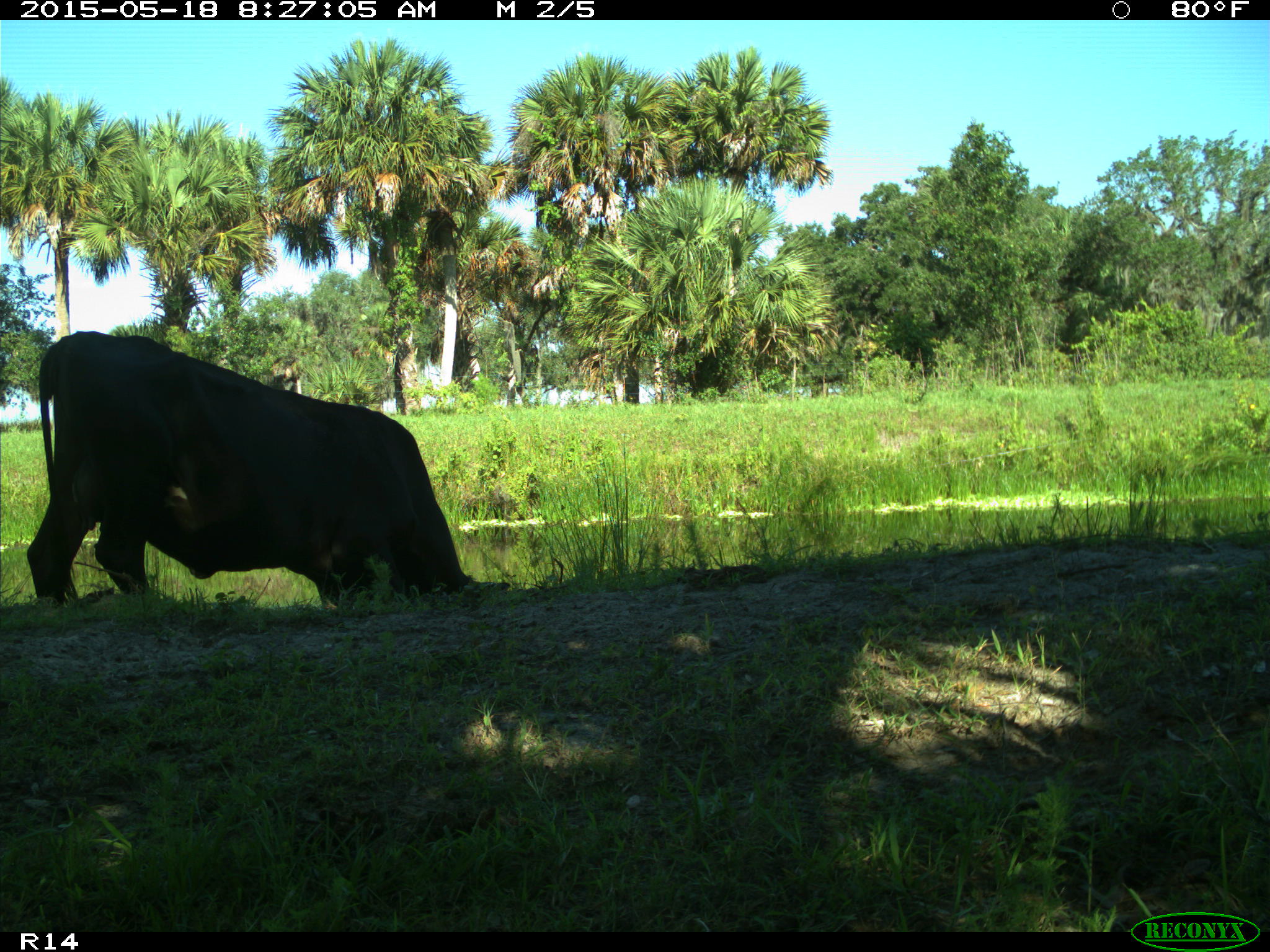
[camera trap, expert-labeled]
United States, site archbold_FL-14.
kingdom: Animalia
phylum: Chordata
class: Mammalia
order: Artiodactyla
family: Bovidae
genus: Bos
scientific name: Bos taurus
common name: domestic cow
Bos taurus (domestic cow).